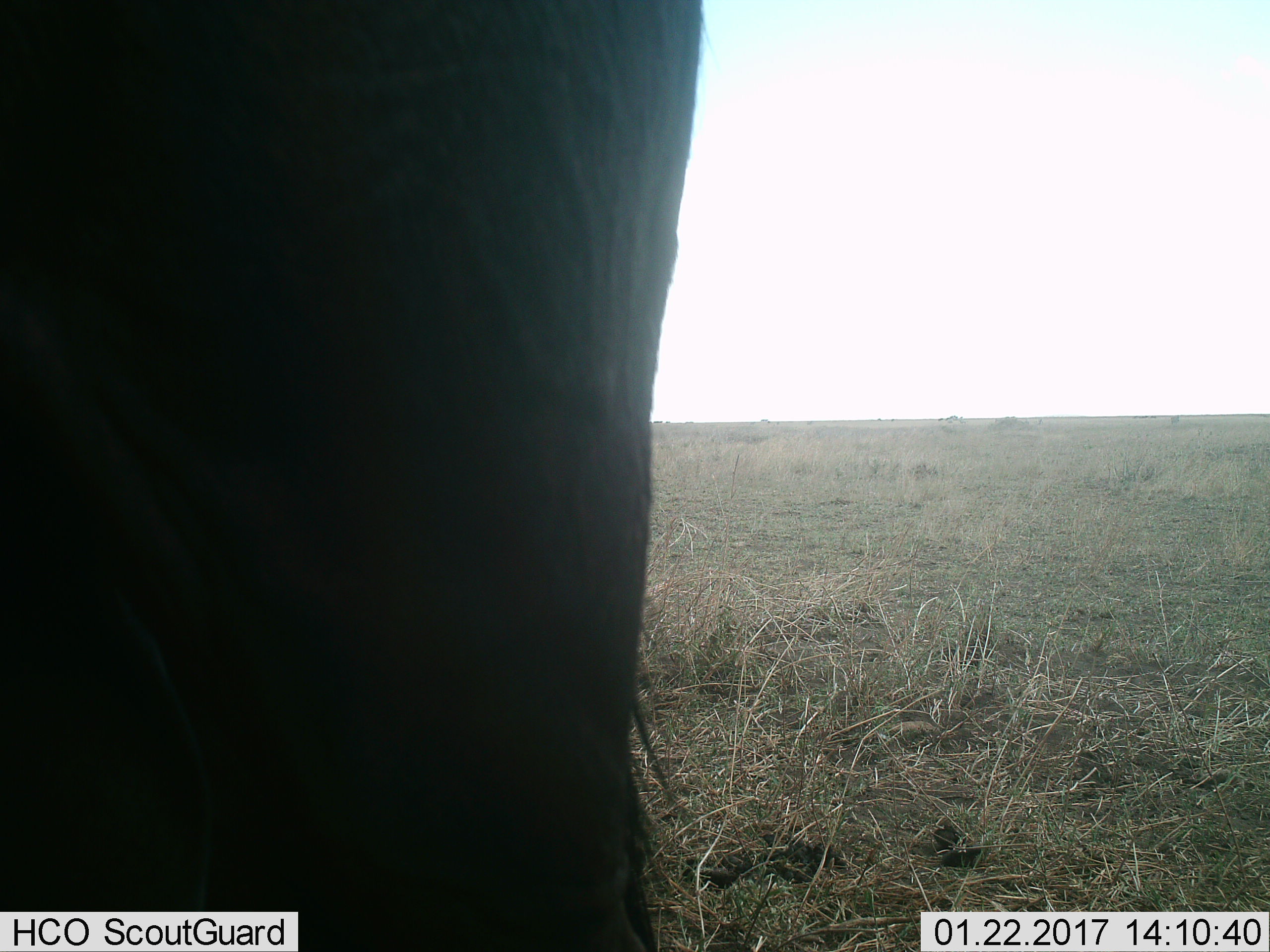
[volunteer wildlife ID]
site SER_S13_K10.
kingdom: Animalia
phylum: Chordata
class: Mammalia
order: Artiodactyla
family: Bovidae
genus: Connochaetes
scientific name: Connochaetes taurinus taurinus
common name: blue wildebeest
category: wildebeestblue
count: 1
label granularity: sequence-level